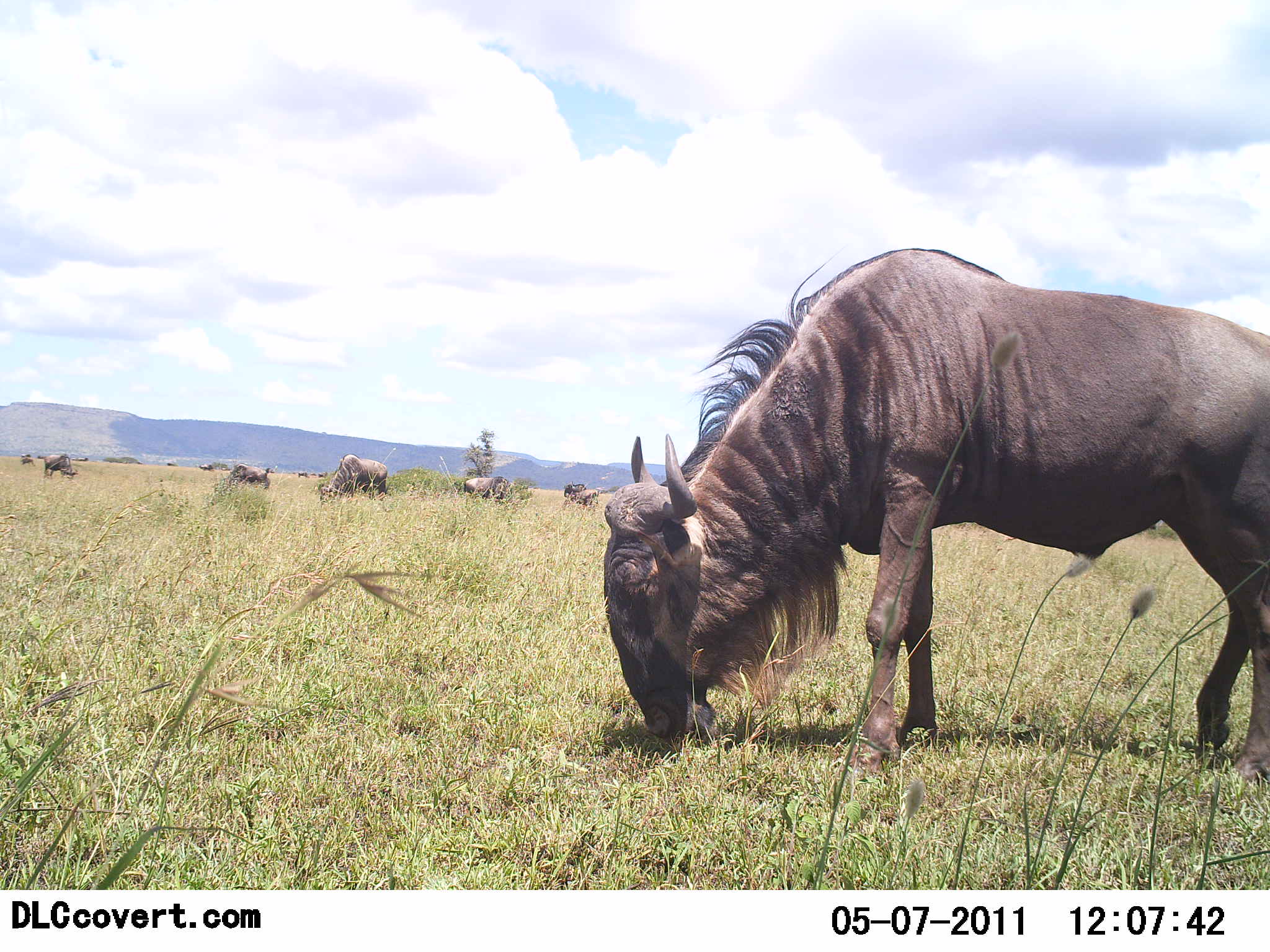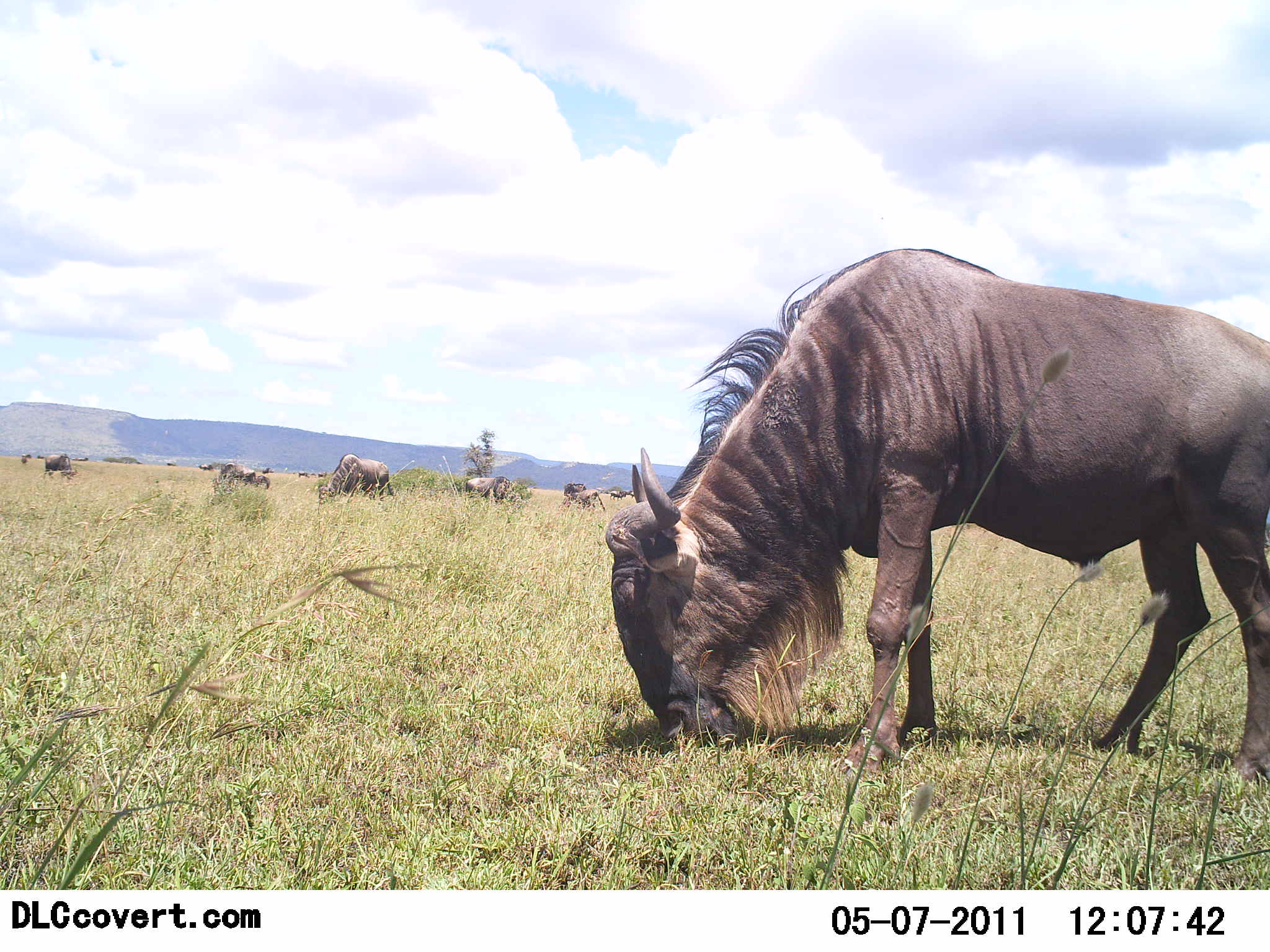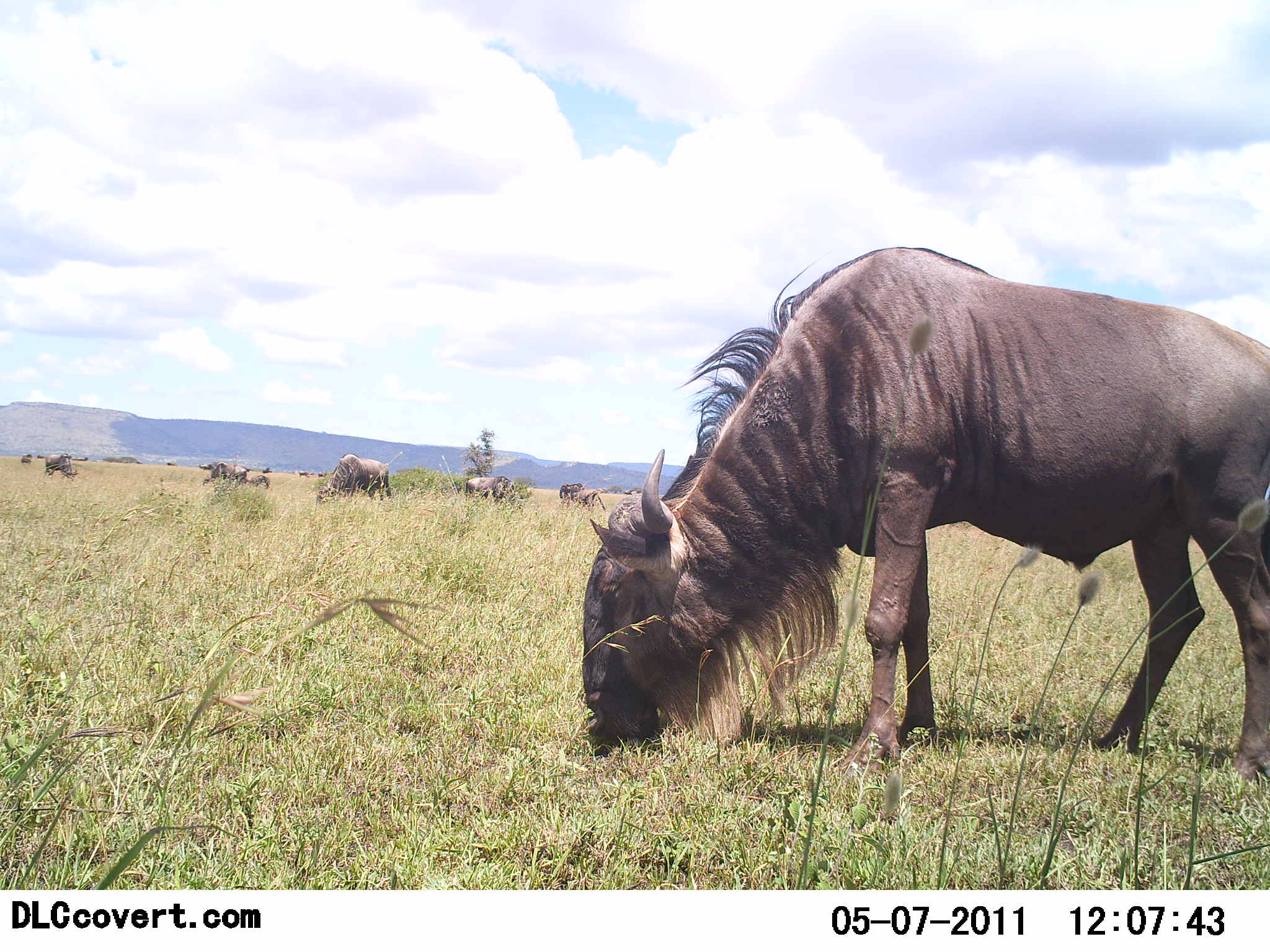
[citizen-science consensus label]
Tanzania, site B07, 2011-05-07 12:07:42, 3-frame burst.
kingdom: Animalia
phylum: Chordata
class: Mammalia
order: Artiodactyla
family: Bovidae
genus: Connochaetes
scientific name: Connochaetes taurinus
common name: blue wildebeest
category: wildebeest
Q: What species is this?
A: Wildebeest (blue wildebeest) (Connochaetes taurinus).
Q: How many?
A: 7.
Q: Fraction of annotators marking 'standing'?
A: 23%.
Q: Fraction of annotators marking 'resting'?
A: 0%.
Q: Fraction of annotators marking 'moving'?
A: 8%.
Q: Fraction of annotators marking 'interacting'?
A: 0%.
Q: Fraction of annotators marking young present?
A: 8%.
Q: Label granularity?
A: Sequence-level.